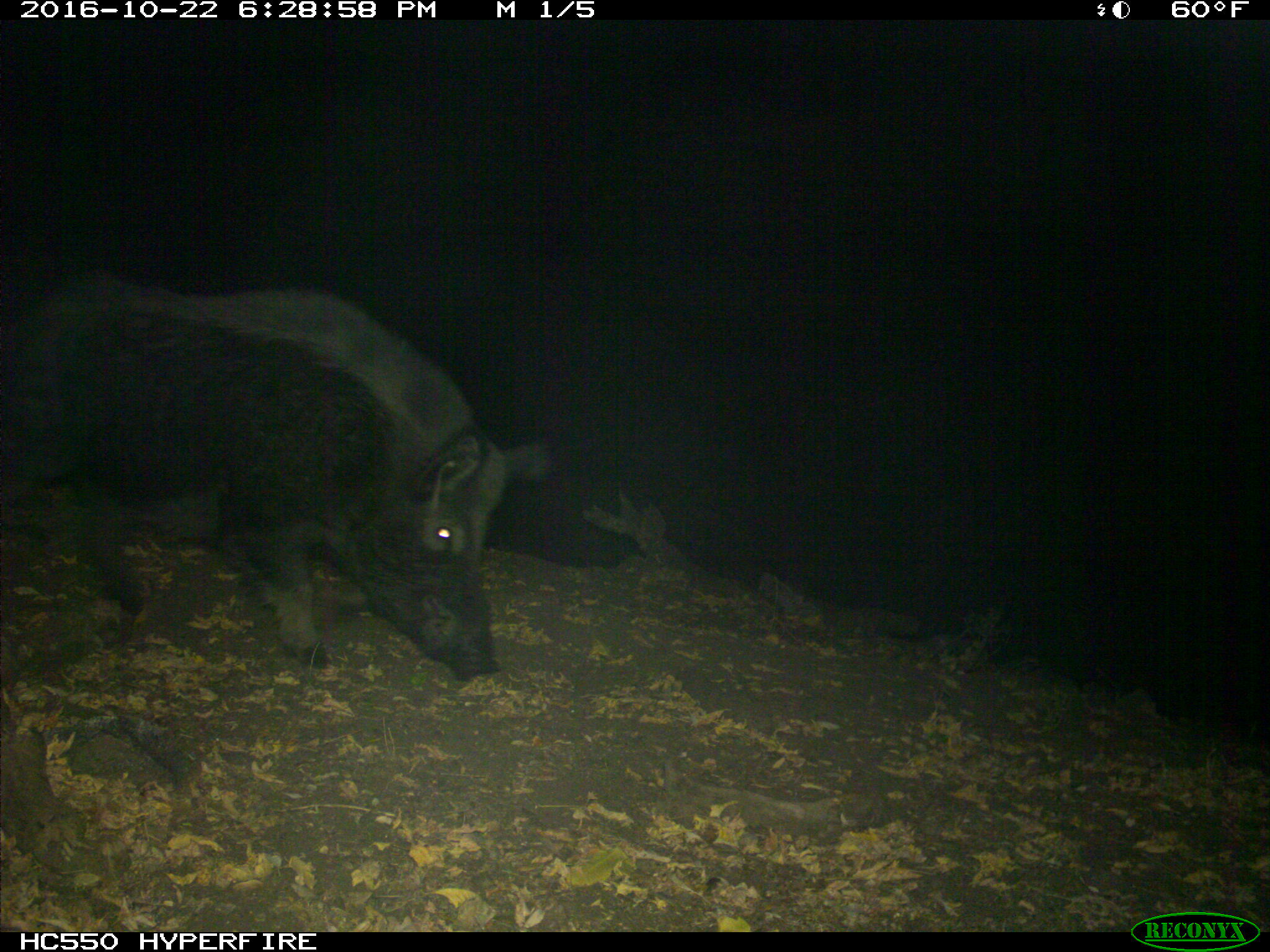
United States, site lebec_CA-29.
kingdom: Animalia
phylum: Chordata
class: Mammalia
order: Artiodactyla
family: Suidae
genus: Sus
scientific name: Sus scrofa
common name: wild boar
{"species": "Sus scrofa (wild boar)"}